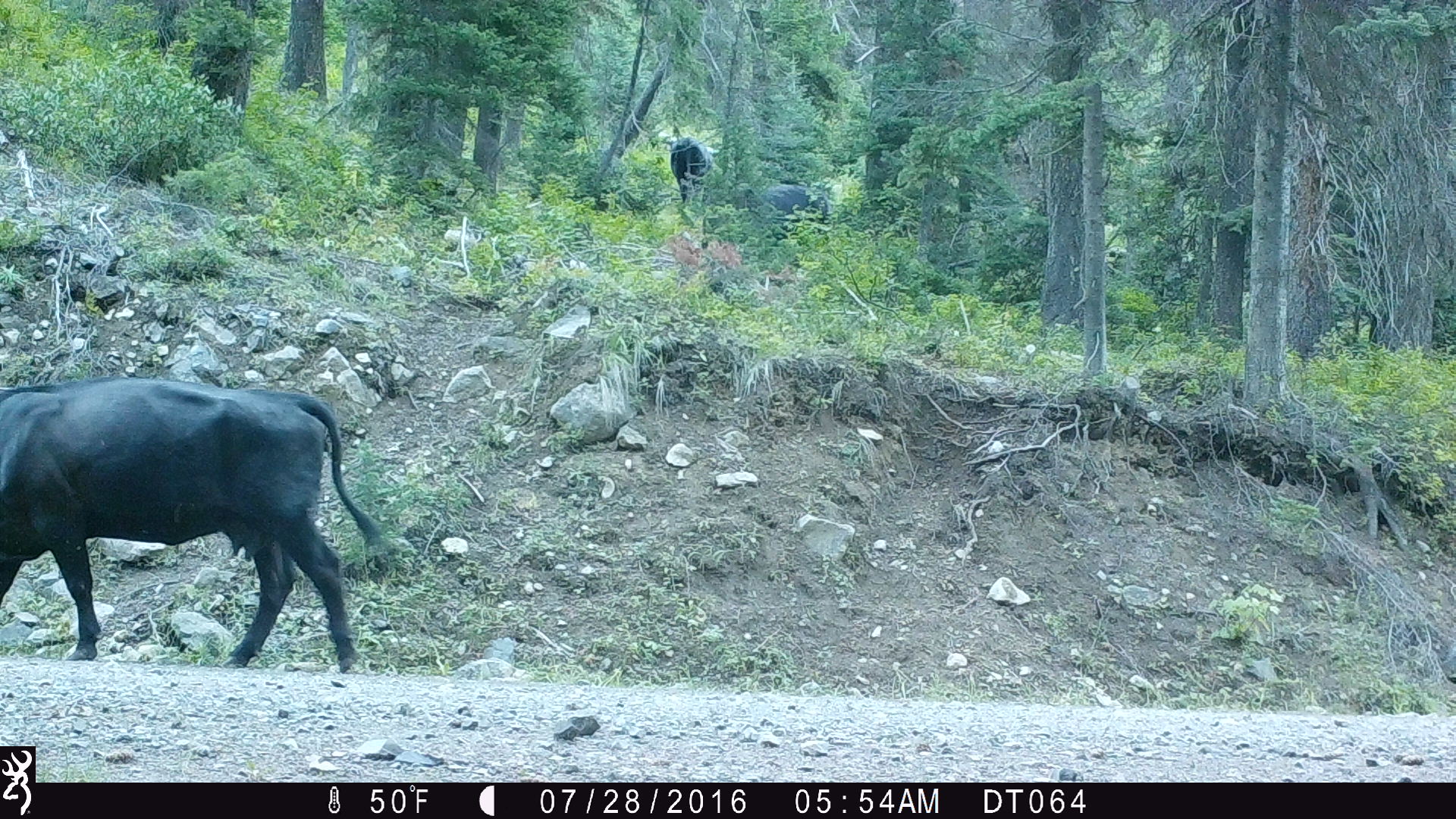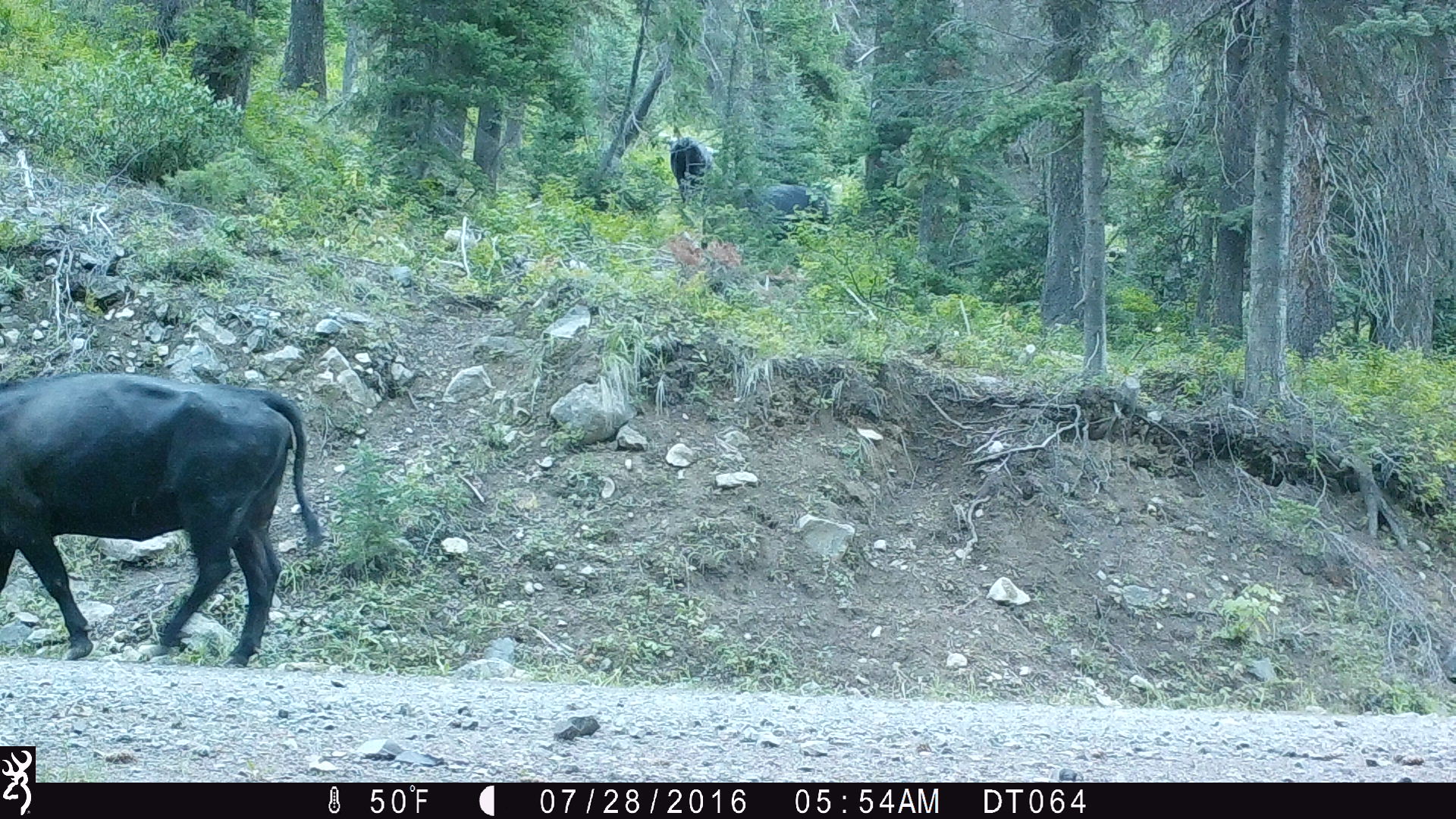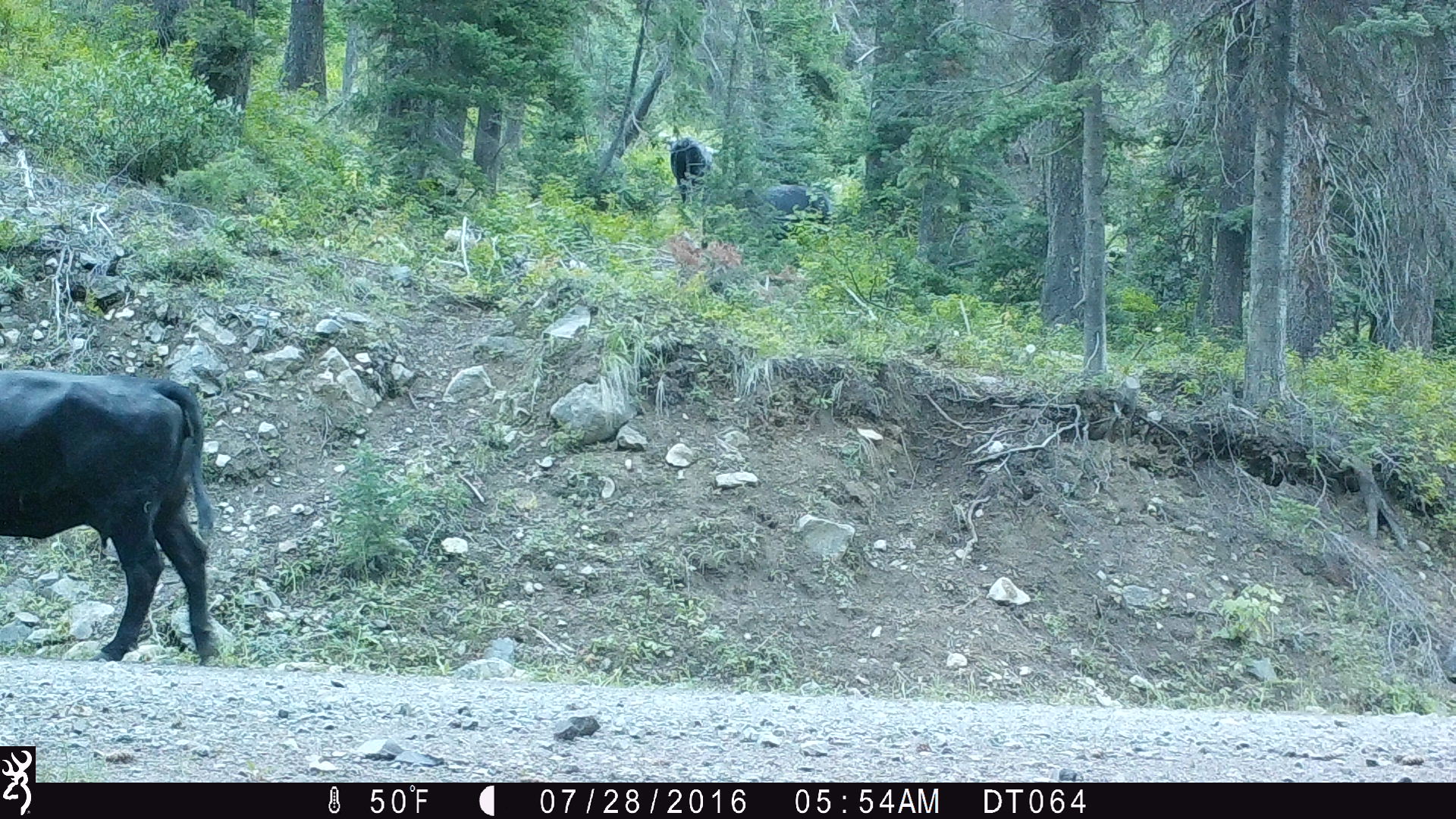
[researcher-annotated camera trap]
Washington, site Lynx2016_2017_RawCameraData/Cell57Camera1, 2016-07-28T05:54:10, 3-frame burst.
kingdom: Animalia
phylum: Chordata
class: Mammalia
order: Artiodactyla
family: Bovidae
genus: Bos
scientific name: Bos taurus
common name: domestic cattle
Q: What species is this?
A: Domestic cattle (Bos taurus).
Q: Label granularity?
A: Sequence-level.